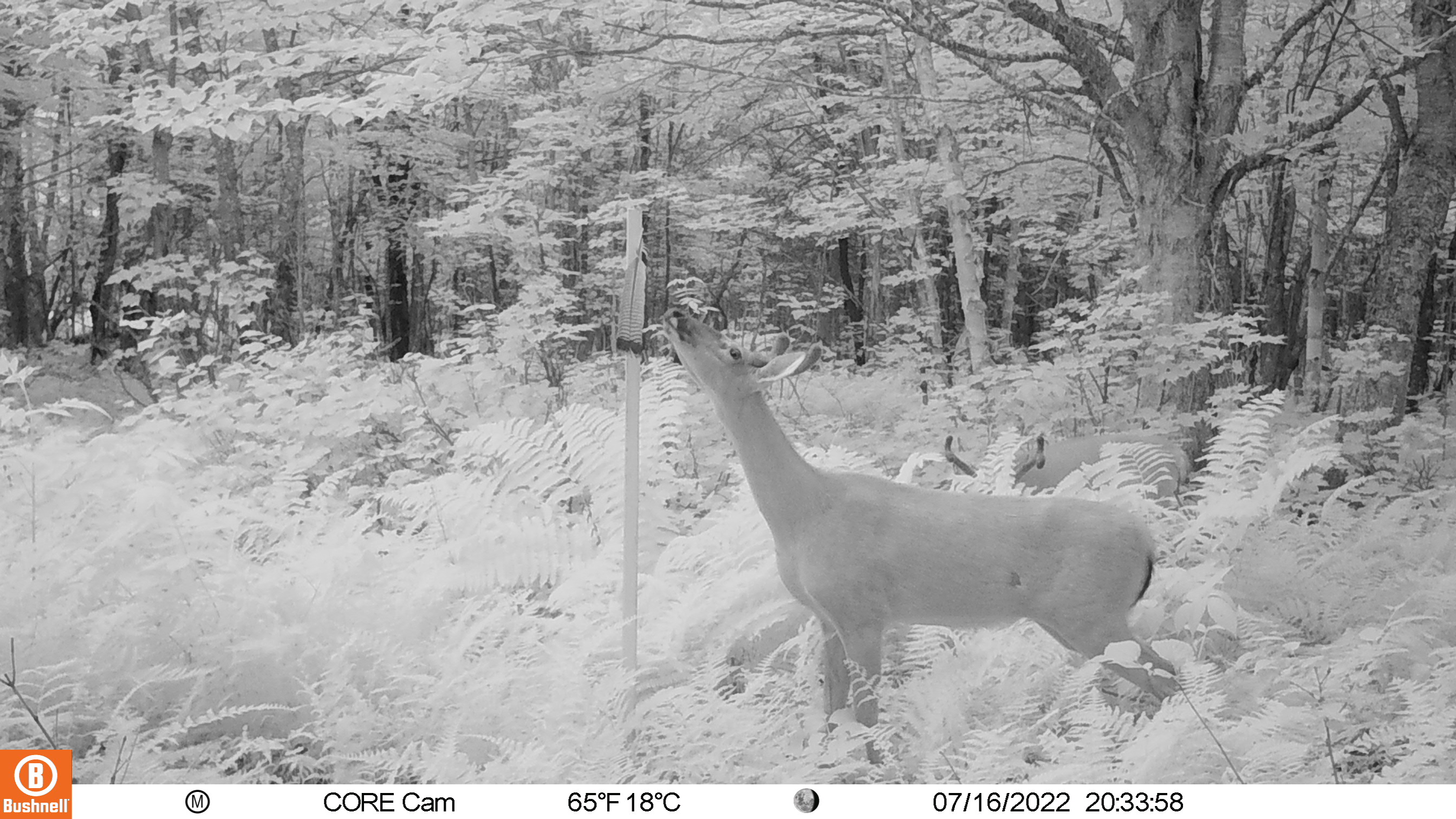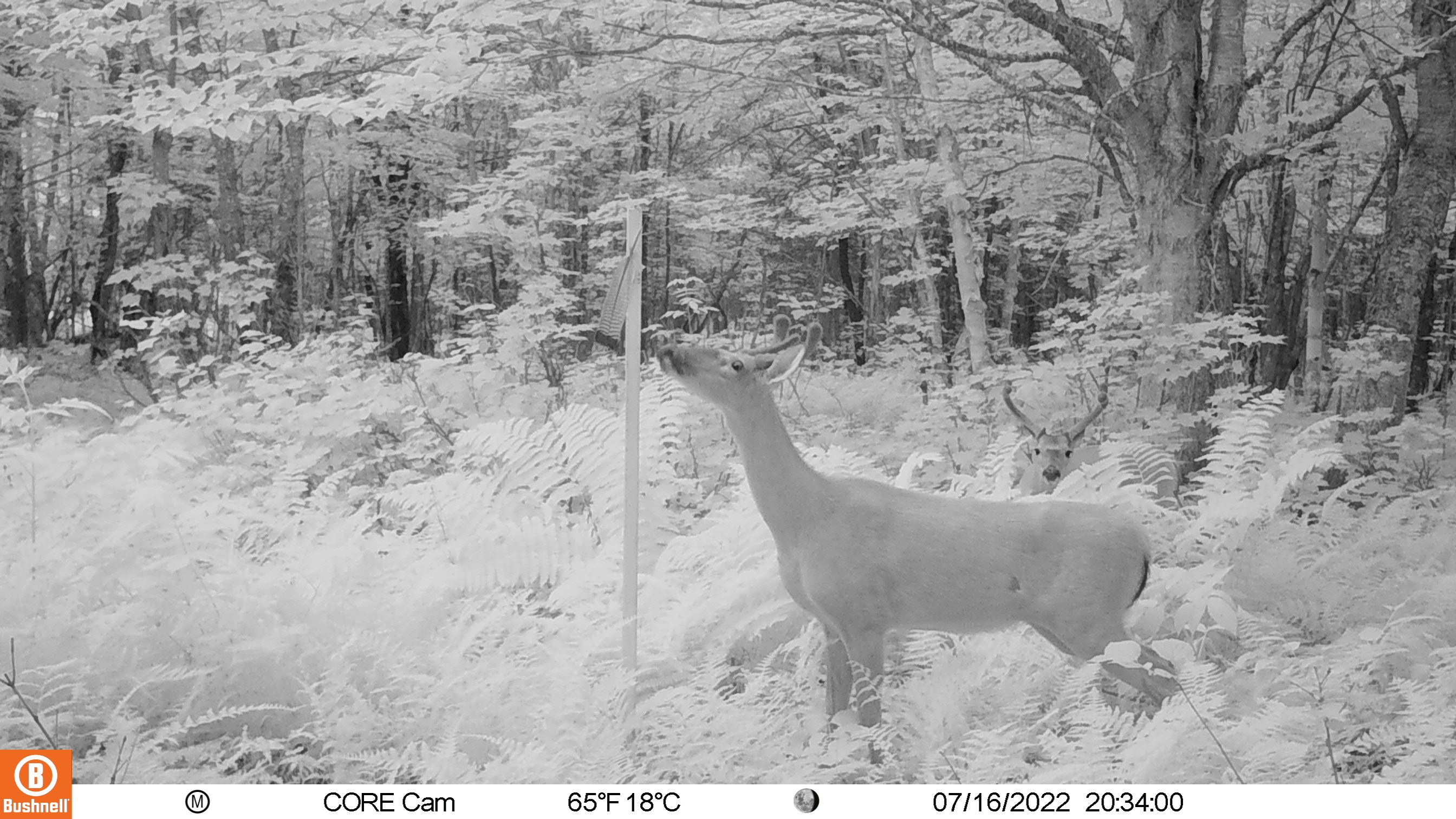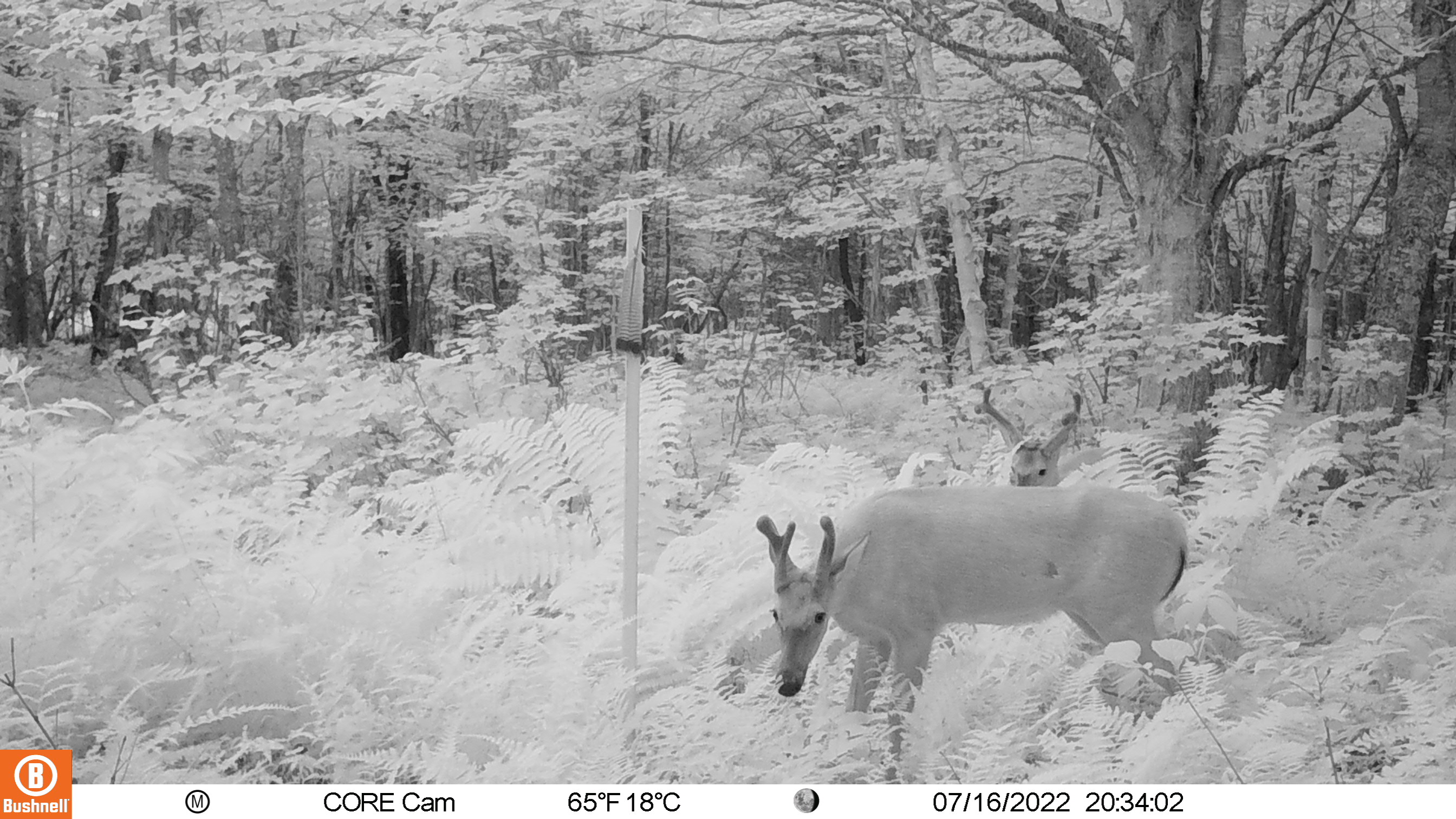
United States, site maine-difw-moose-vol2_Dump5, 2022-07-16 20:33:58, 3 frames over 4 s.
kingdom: Animalia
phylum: Chordata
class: Mammalia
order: Artiodactyla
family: Cervidae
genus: Odocoileus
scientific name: Odocoileus virginianus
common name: white-tailed deer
White-tailed deer (Odocoileus virginianus).